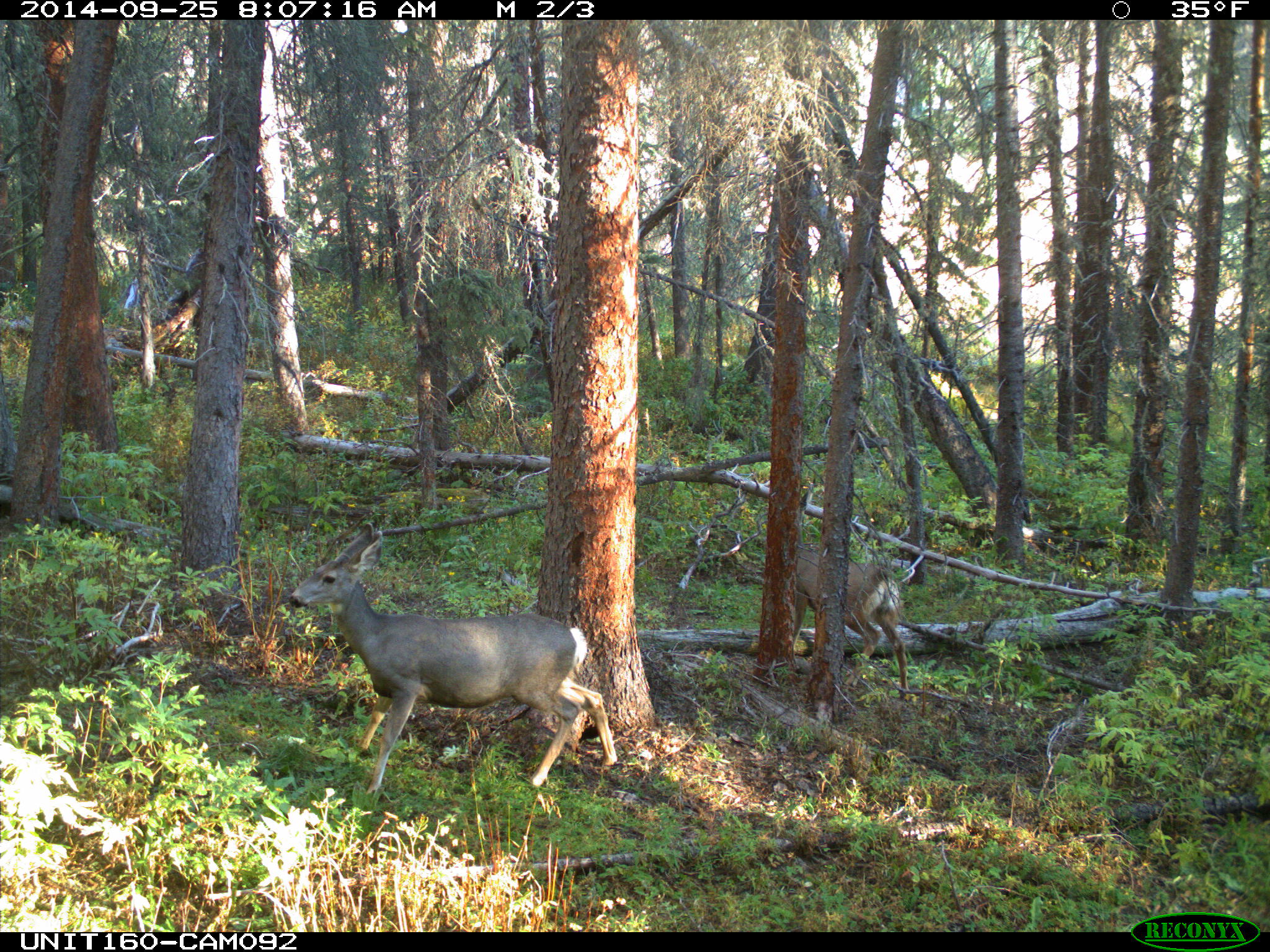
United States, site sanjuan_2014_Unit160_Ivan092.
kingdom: Animalia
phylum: Chordata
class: Mammalia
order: Artiodactyla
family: Cervidae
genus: Odocoileus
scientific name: Odocoileus hemionus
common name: mule deer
Odocoileus hemionus (mule deer).